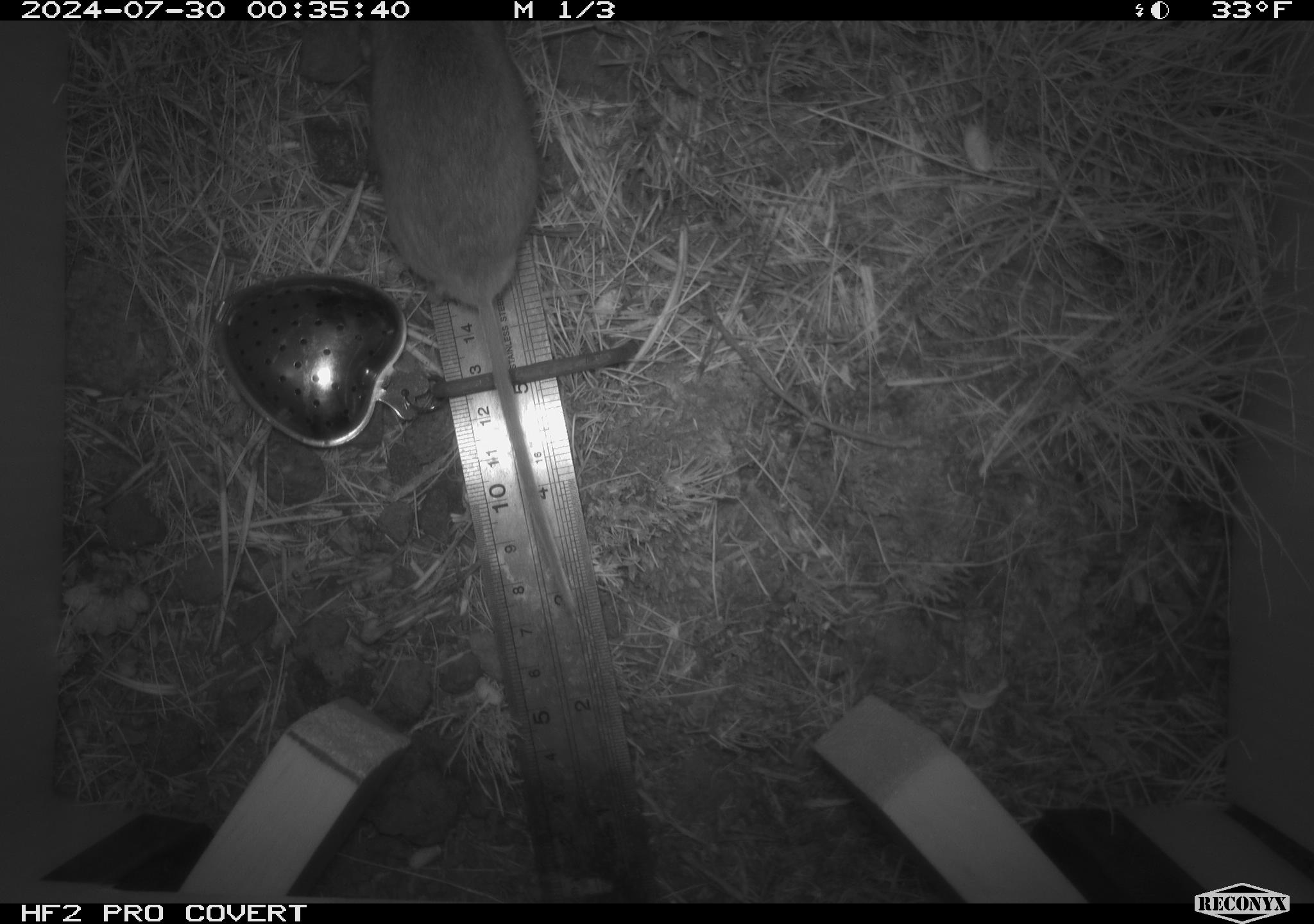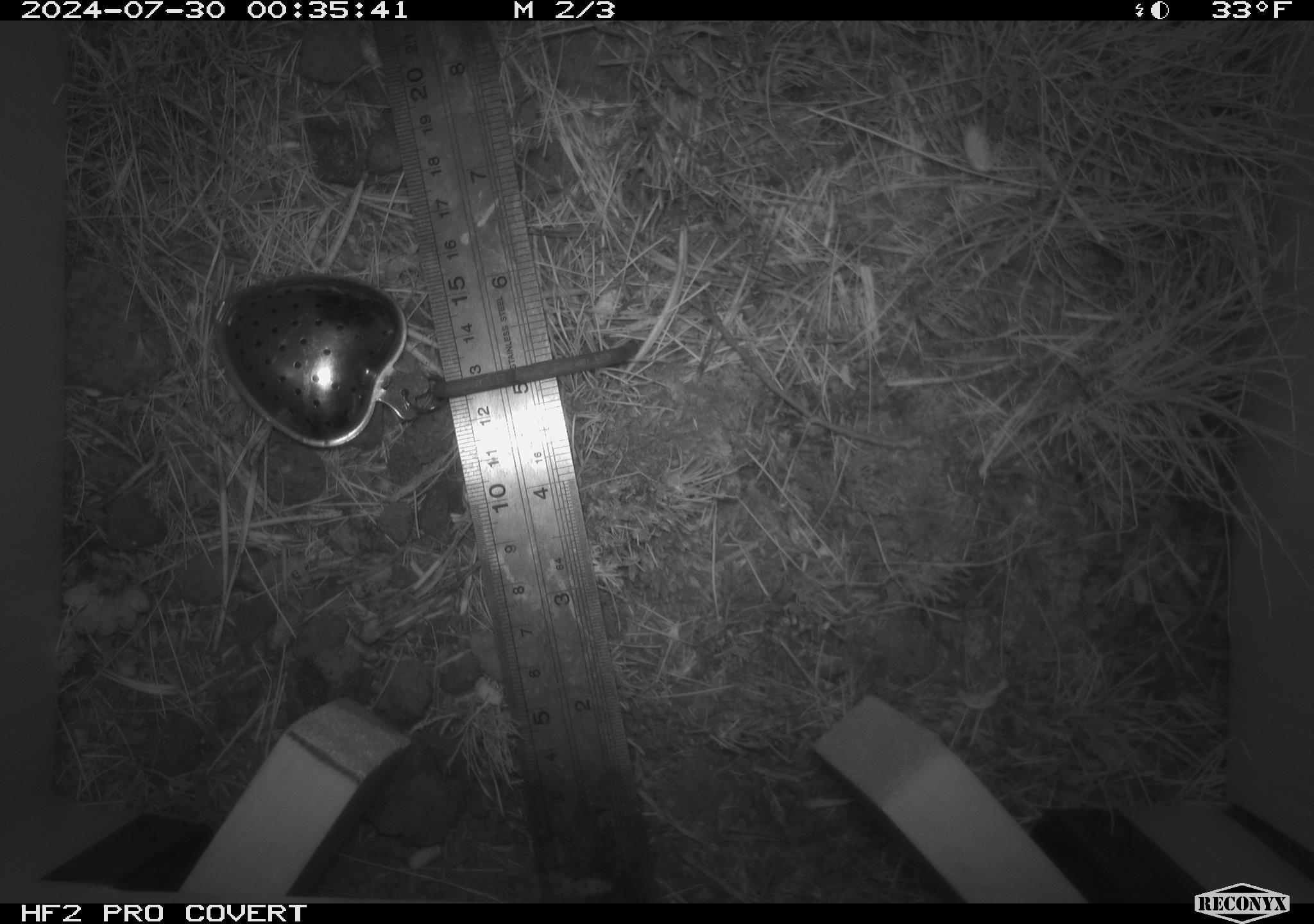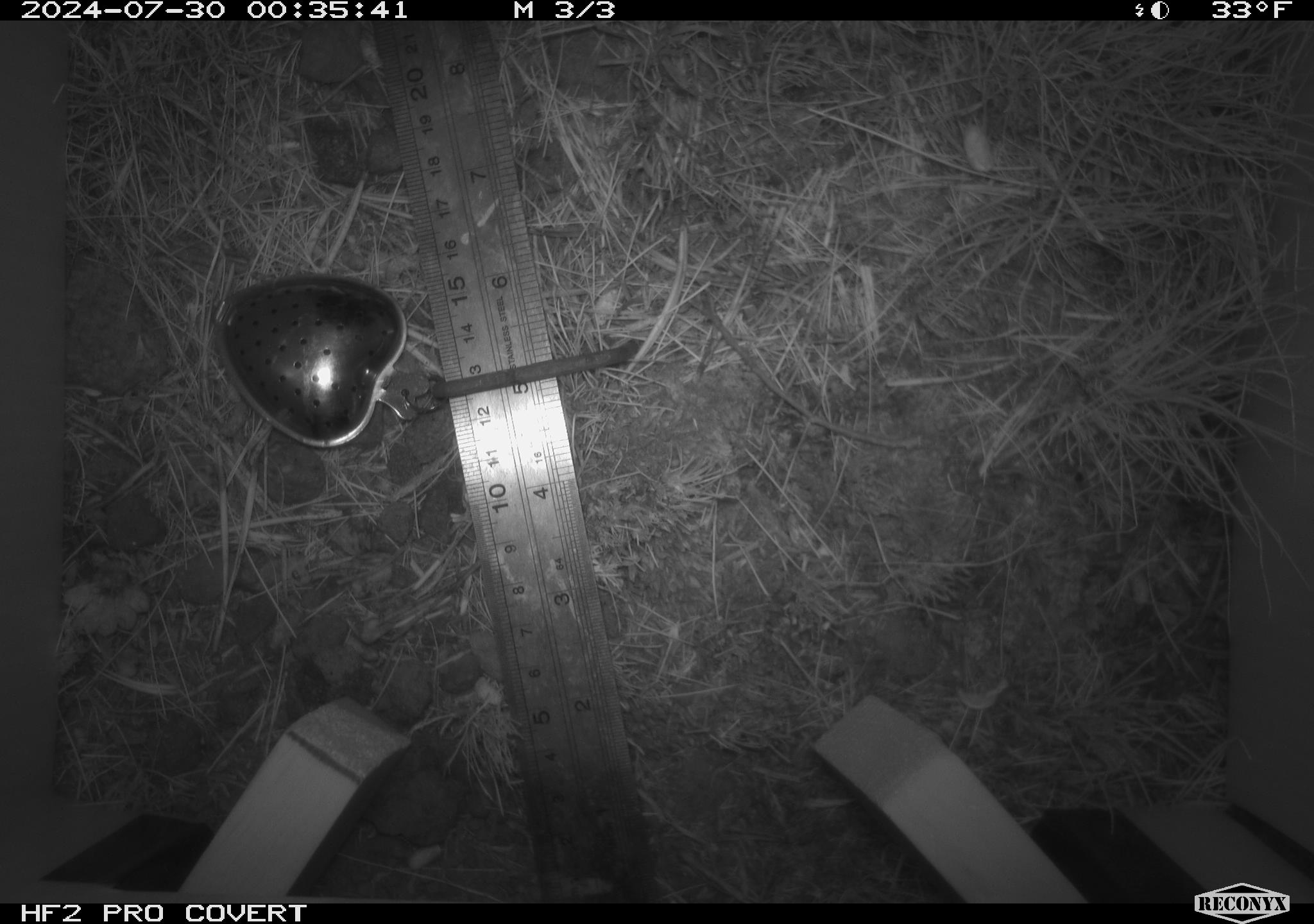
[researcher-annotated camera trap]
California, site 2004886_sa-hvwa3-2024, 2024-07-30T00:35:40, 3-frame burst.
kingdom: Animalia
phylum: Chordata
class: Mammalia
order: Rodentia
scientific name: Rodentia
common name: mouse species